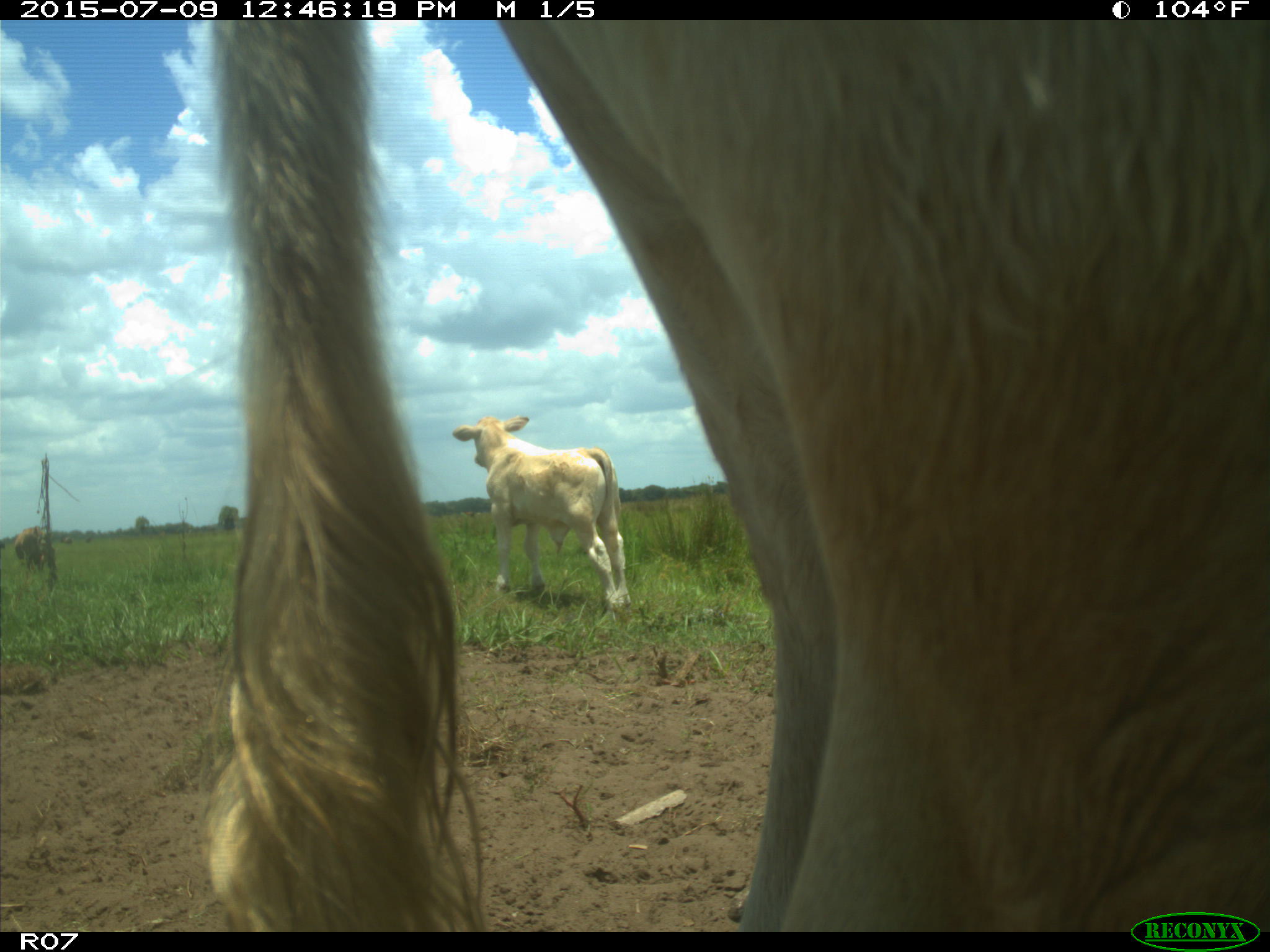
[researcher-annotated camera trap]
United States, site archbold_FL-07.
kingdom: Animalia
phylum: Chordata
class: Mammalia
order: Artiodactyla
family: Bovidae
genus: Bos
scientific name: Bos taurus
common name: domestic cow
Bos taurus (domestic cow).